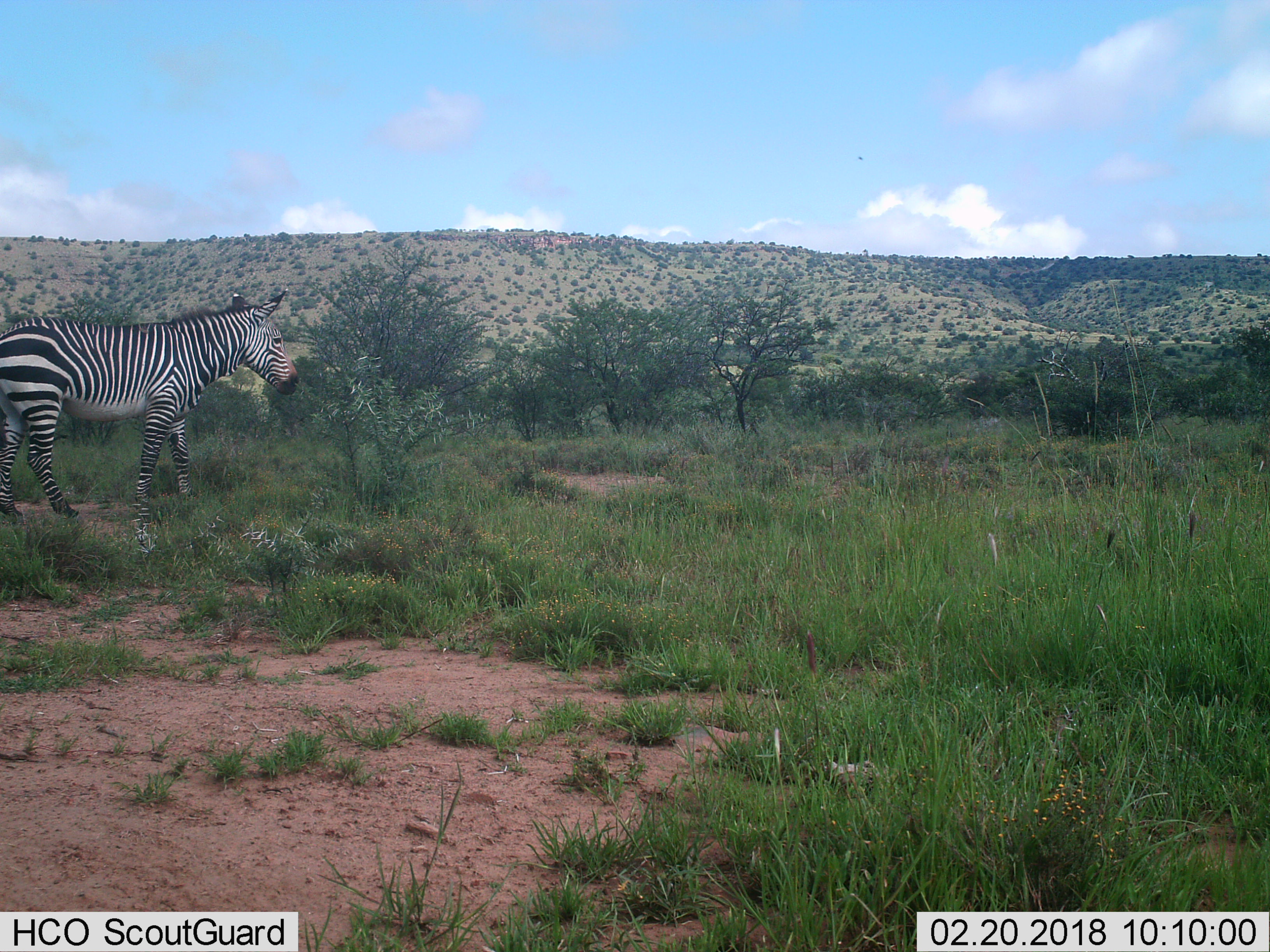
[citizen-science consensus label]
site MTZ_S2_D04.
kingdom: Animalia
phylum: Chordata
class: Mammalia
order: Perissodactyla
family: Equidae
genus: Equus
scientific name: Equus zebra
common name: mountain zebra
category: zebramountain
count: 1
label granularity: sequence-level